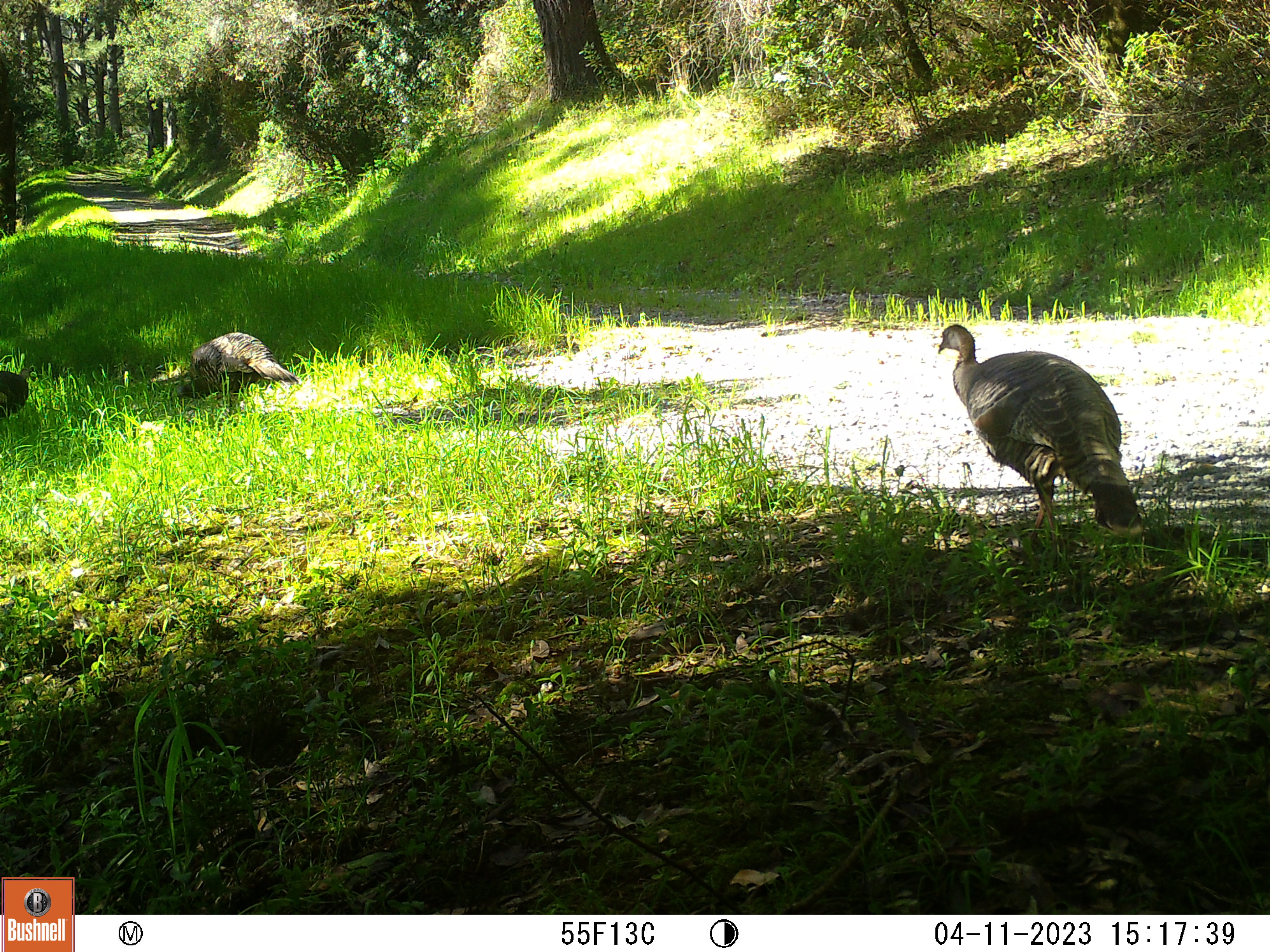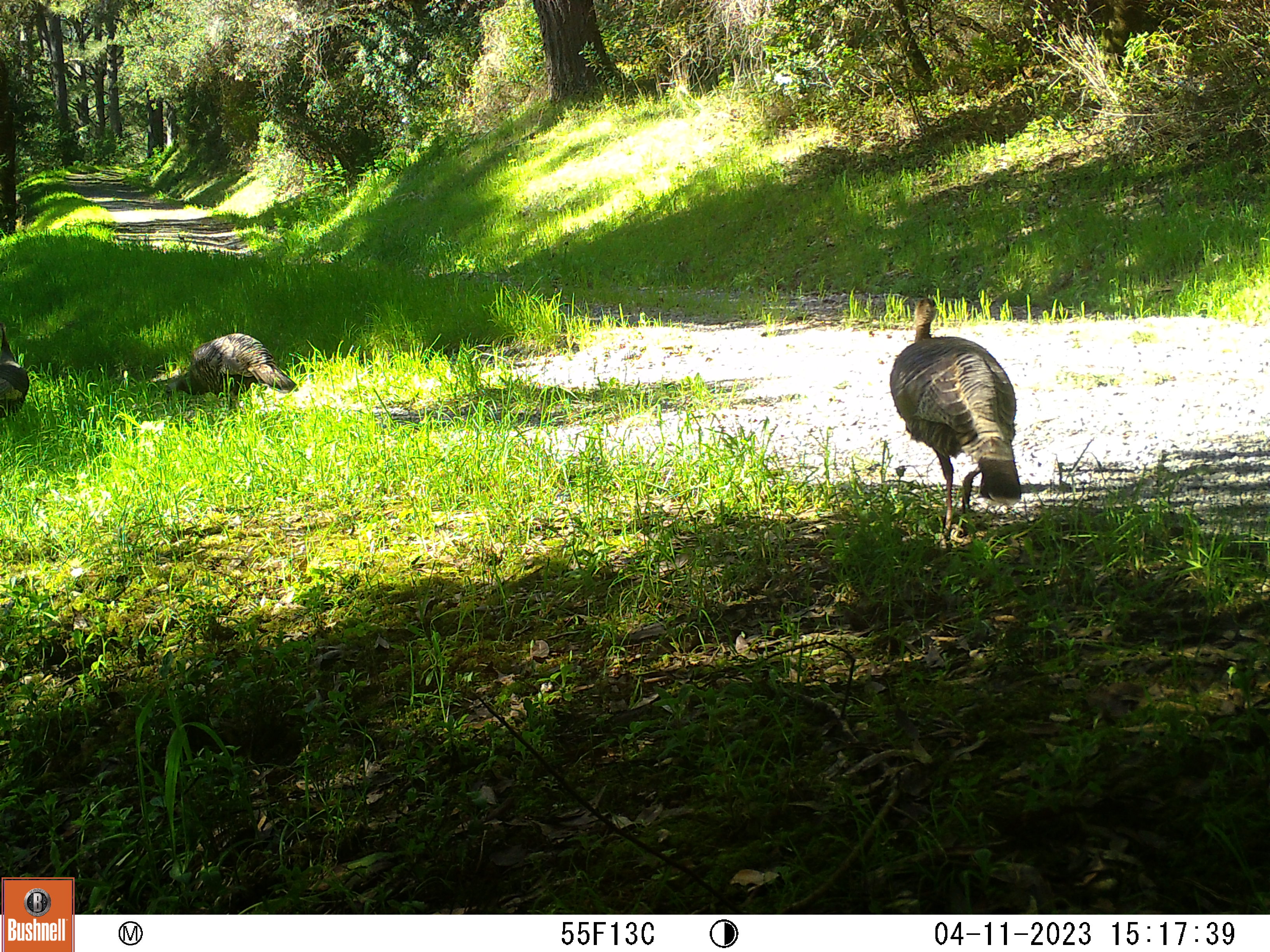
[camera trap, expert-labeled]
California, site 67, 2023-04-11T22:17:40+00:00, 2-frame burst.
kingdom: Animalia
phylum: Chordata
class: Aves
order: Galliformes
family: Phasianidae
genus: Meleagris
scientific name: Meleagris gallopavo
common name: turkey